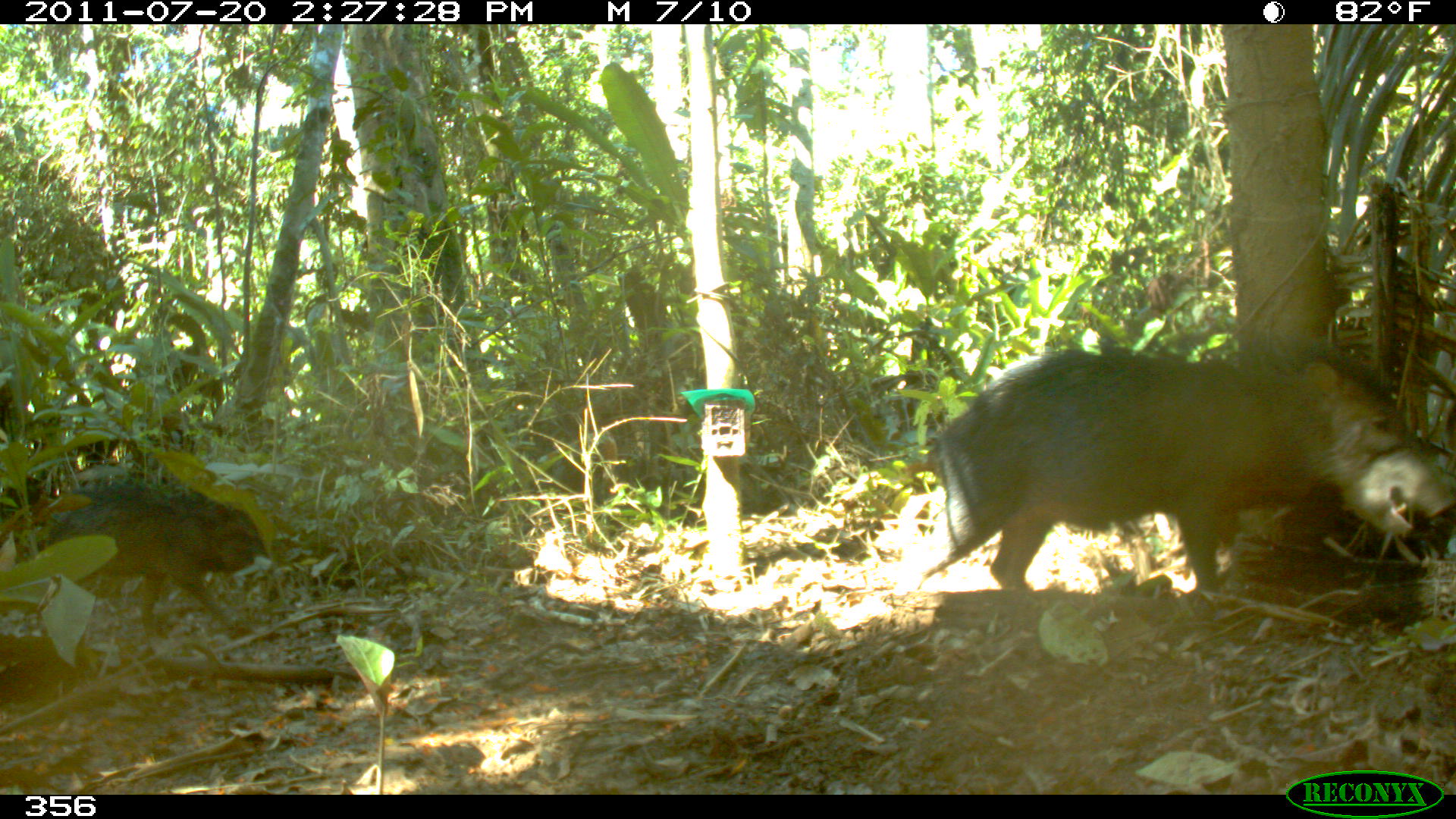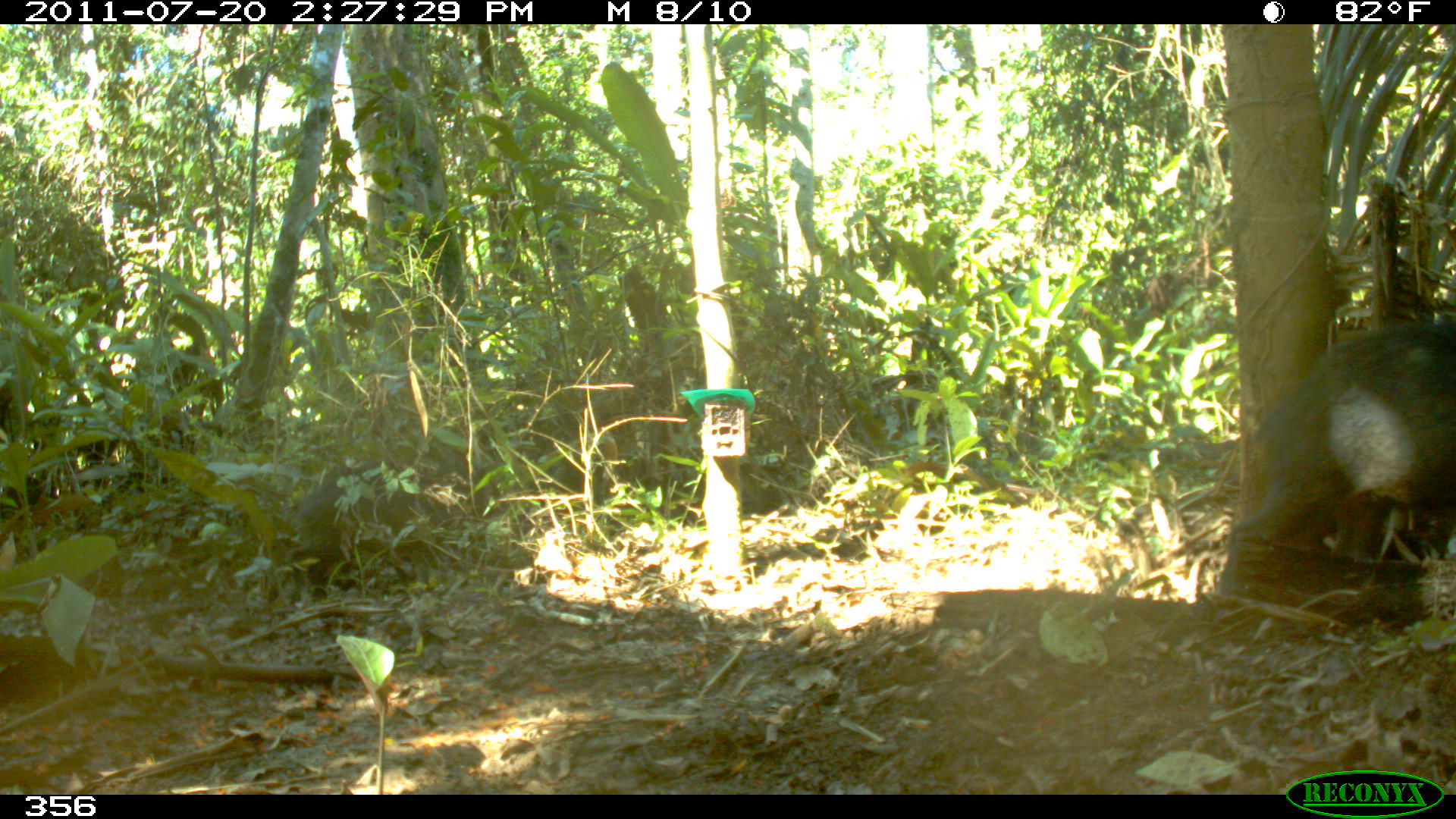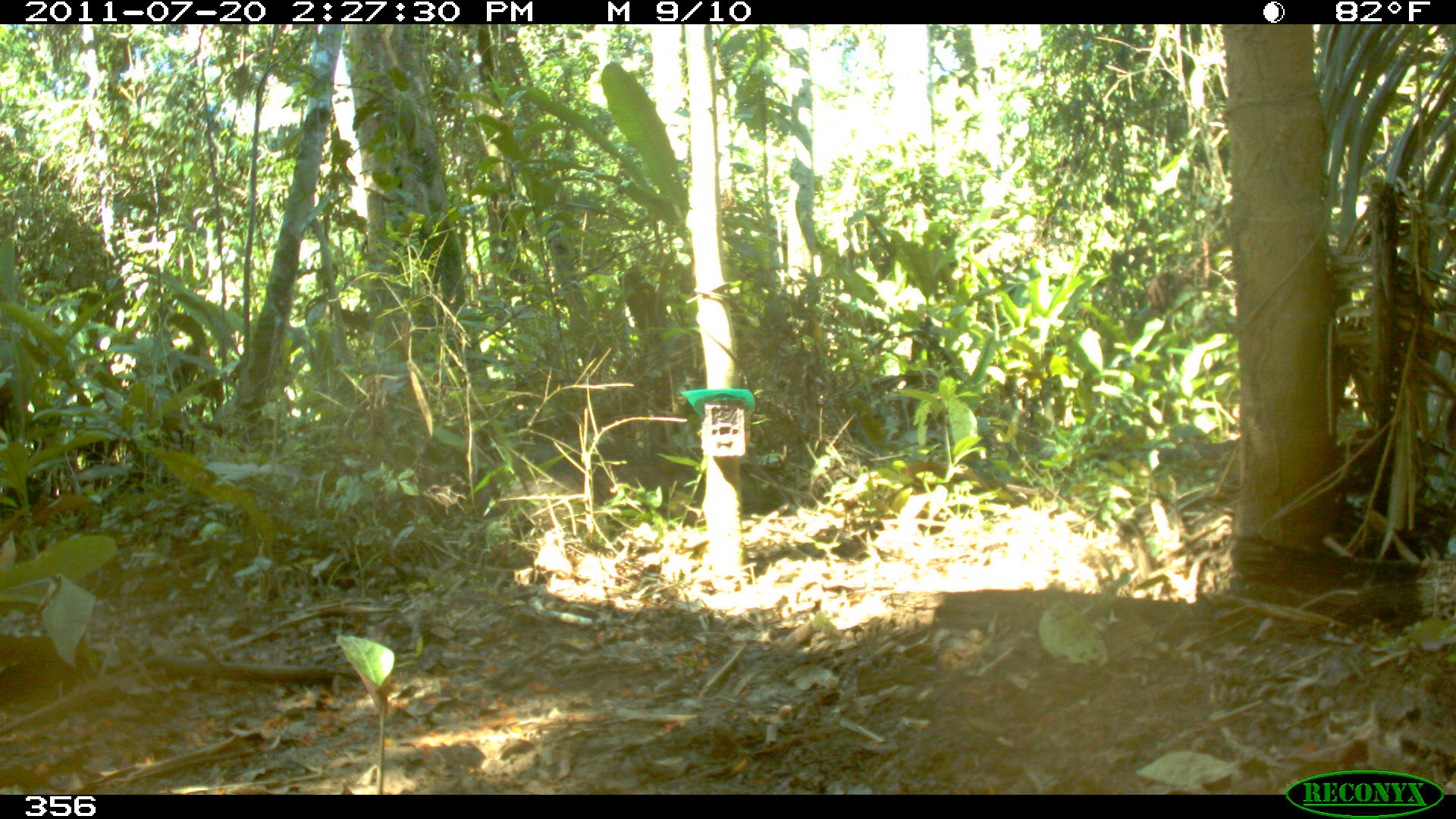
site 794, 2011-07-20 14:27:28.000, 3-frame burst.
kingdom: Animalia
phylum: Chordata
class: Mammalia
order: Artiodactyla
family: Tayassuidae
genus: Tayassu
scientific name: Tayassu pecari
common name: white-lipped peccary